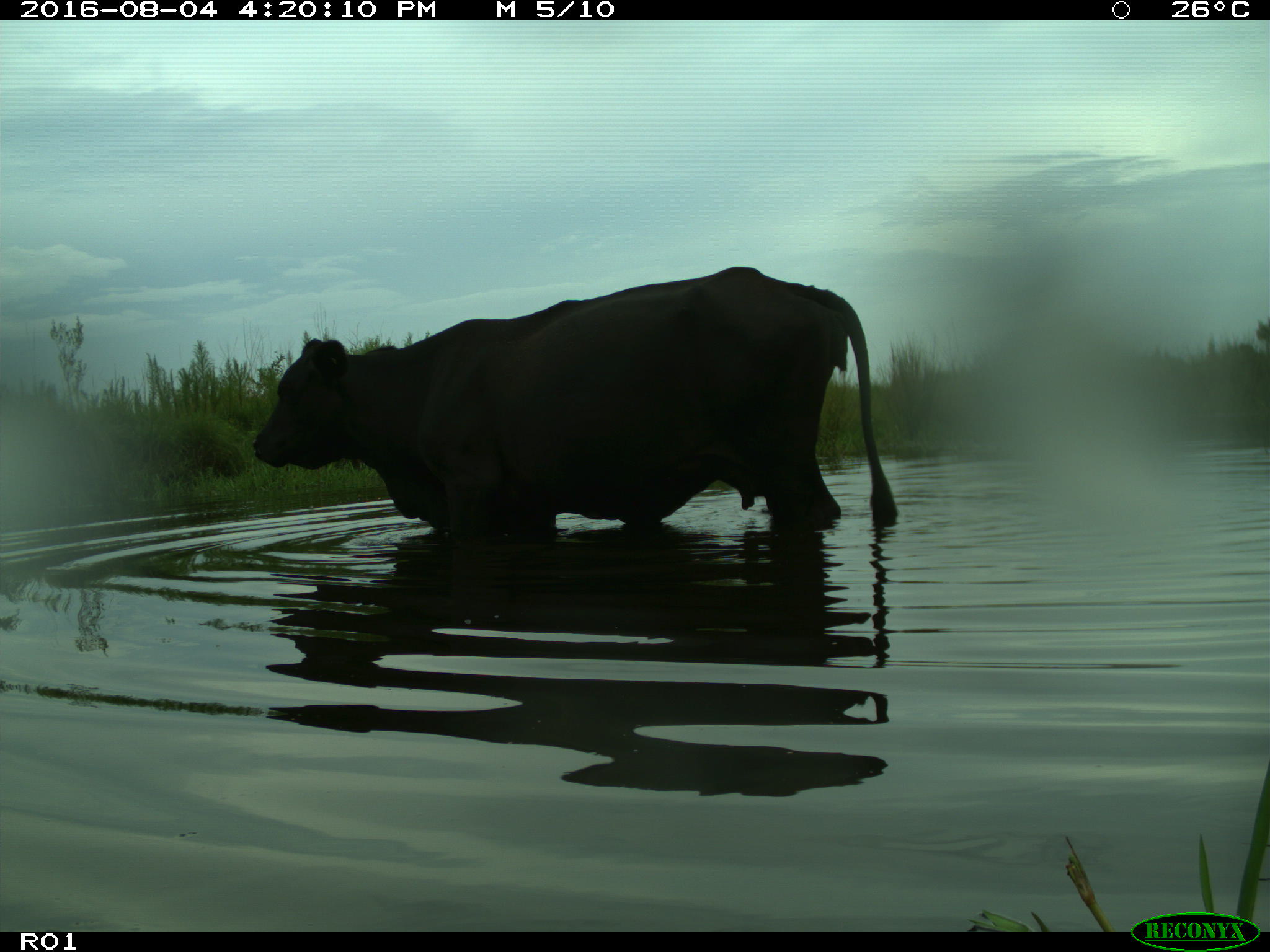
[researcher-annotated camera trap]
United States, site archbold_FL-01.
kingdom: Animalia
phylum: Chordata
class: Mammalia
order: Artiodactyla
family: Bovidae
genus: Bos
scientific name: Bos taurus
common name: domestic cow